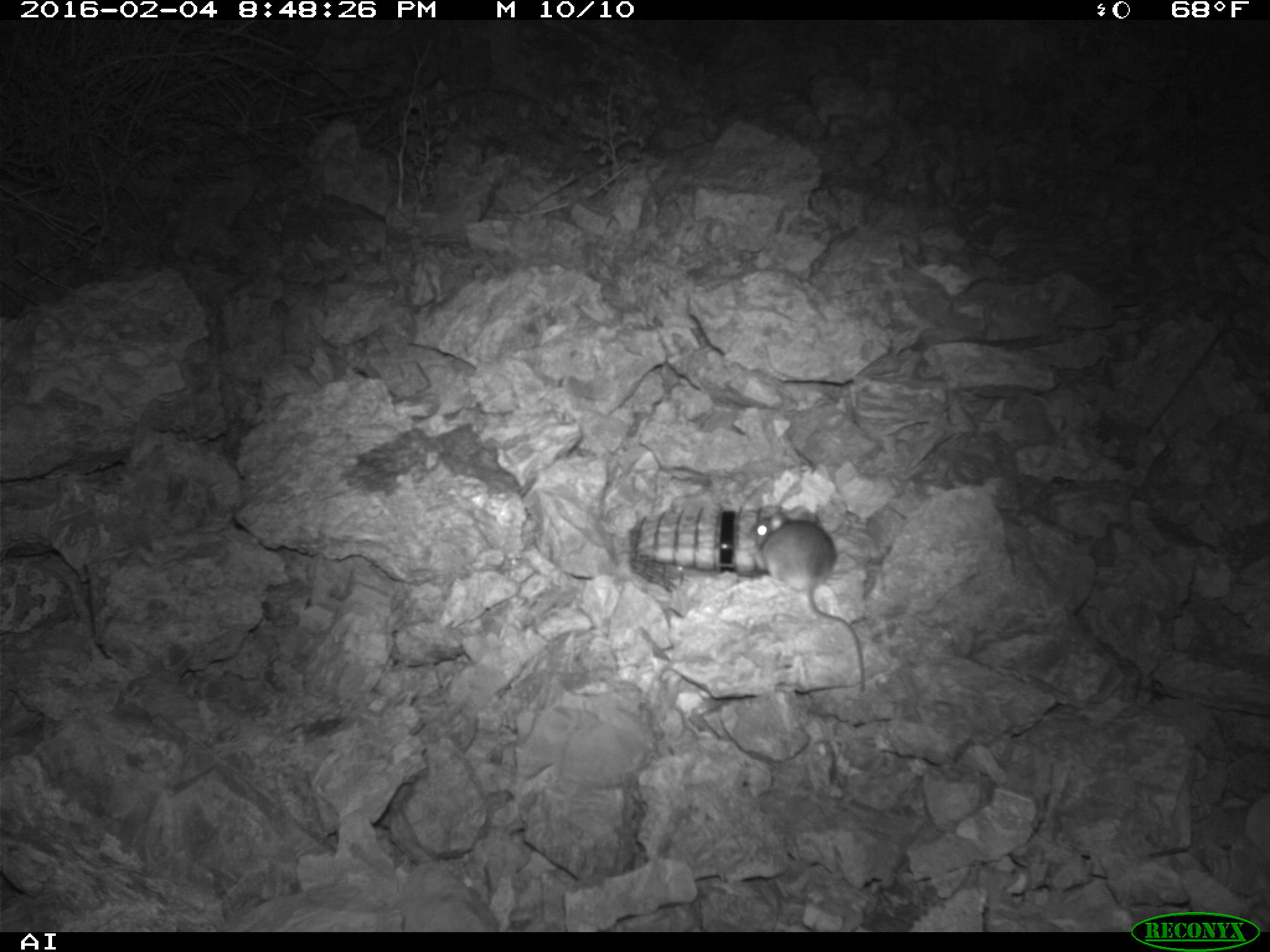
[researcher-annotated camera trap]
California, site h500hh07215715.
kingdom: Animalia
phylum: Chordata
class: Mammalia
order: Rodentia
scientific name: Rodentia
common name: rodent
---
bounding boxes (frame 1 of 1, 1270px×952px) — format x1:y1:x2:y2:
rodent: 746:508:865:691